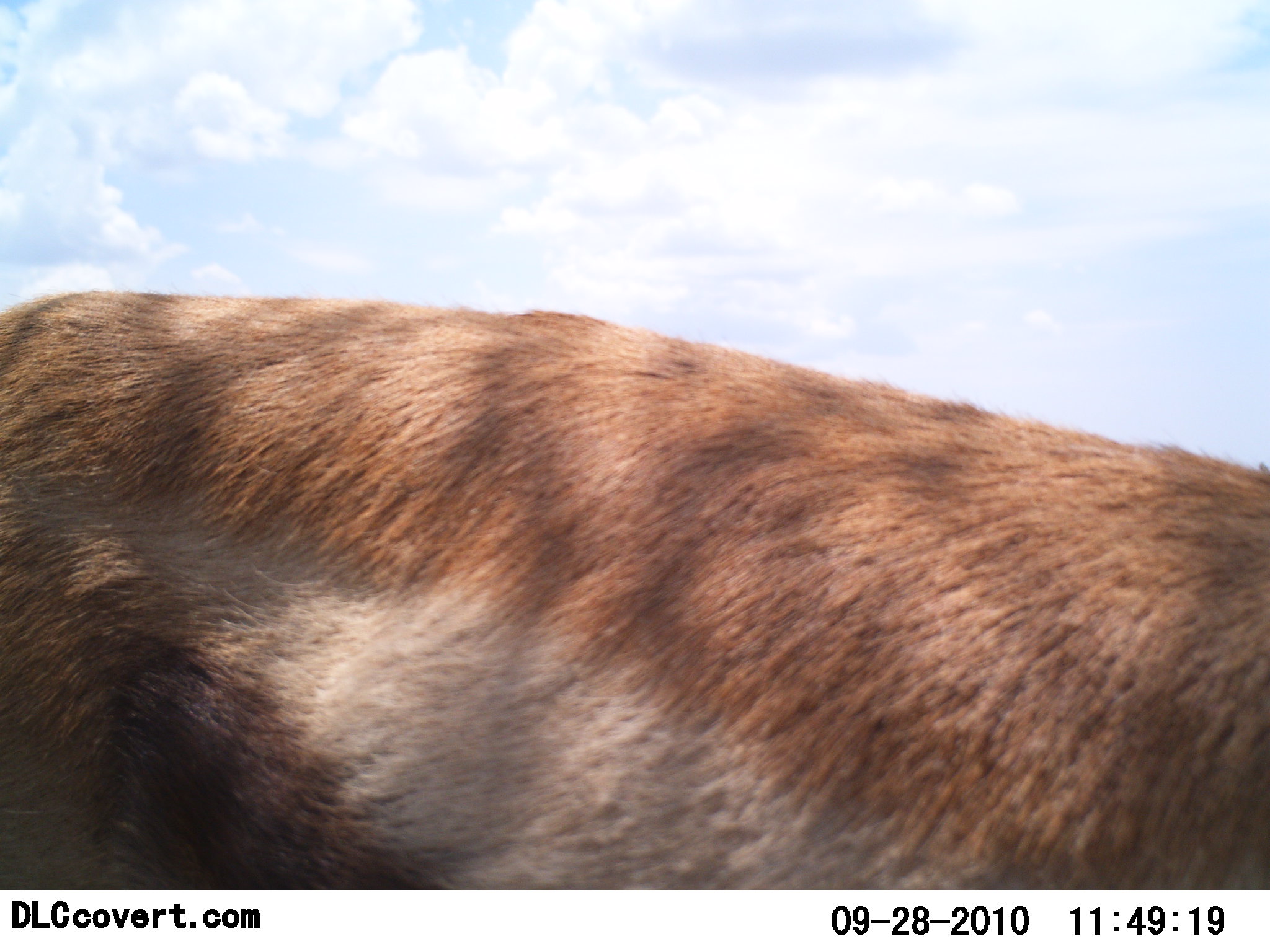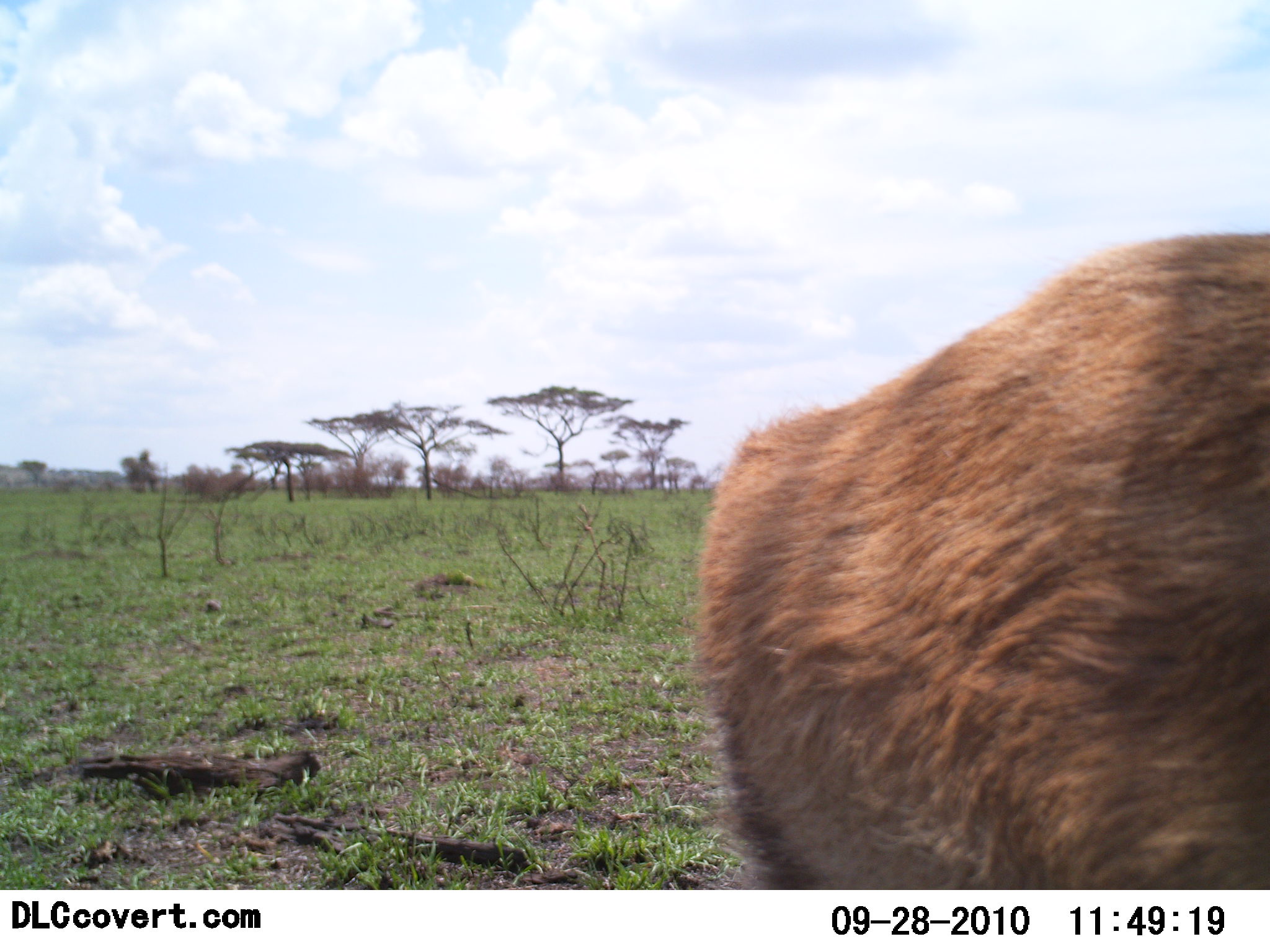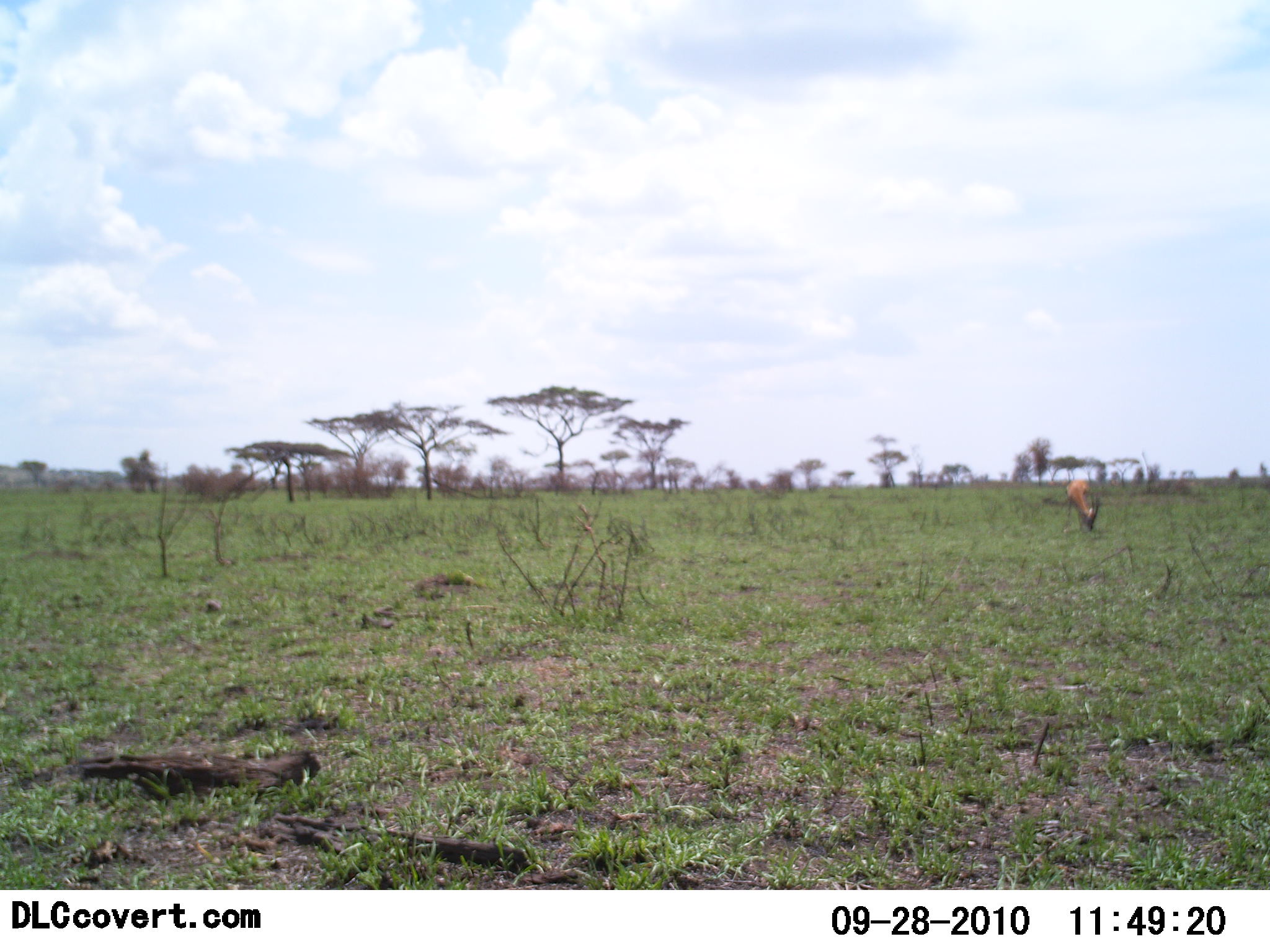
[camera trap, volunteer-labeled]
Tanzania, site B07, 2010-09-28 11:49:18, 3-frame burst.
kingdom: Animalia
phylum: Chordata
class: Mammalia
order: Artiodactyla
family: Bovidae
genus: Eudorcas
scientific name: Eudorcas thomsonii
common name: thomson's gazelle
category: gazellethomsons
Gazellethomsons (thomson's gazelle) (Eudorcas thomsonii), count 2. Behavior (volunteer vote fractions): standing 23%, resting 0%, moving 92%, interacting 0%. Young present (vote fraction): 0%. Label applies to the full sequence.